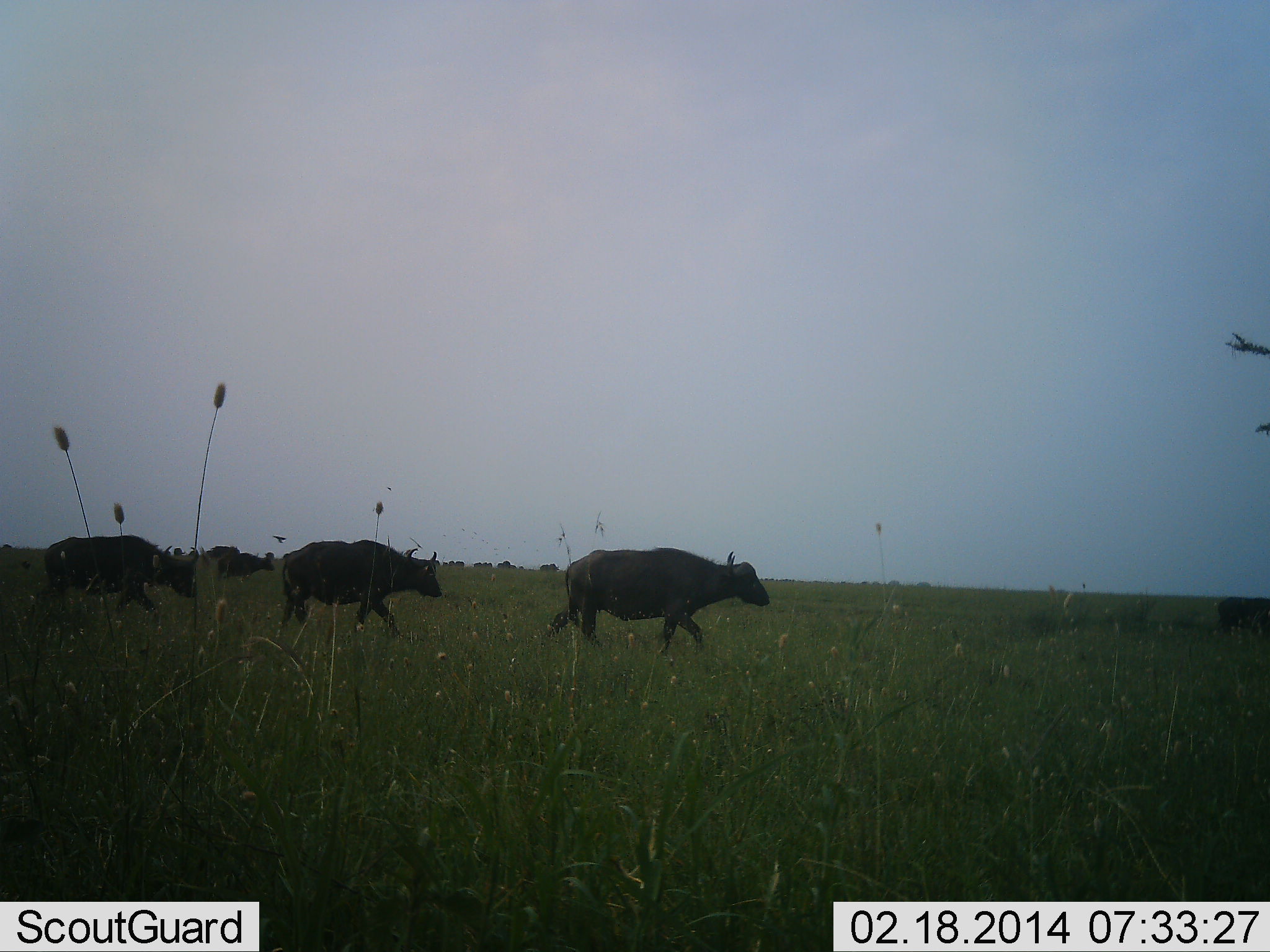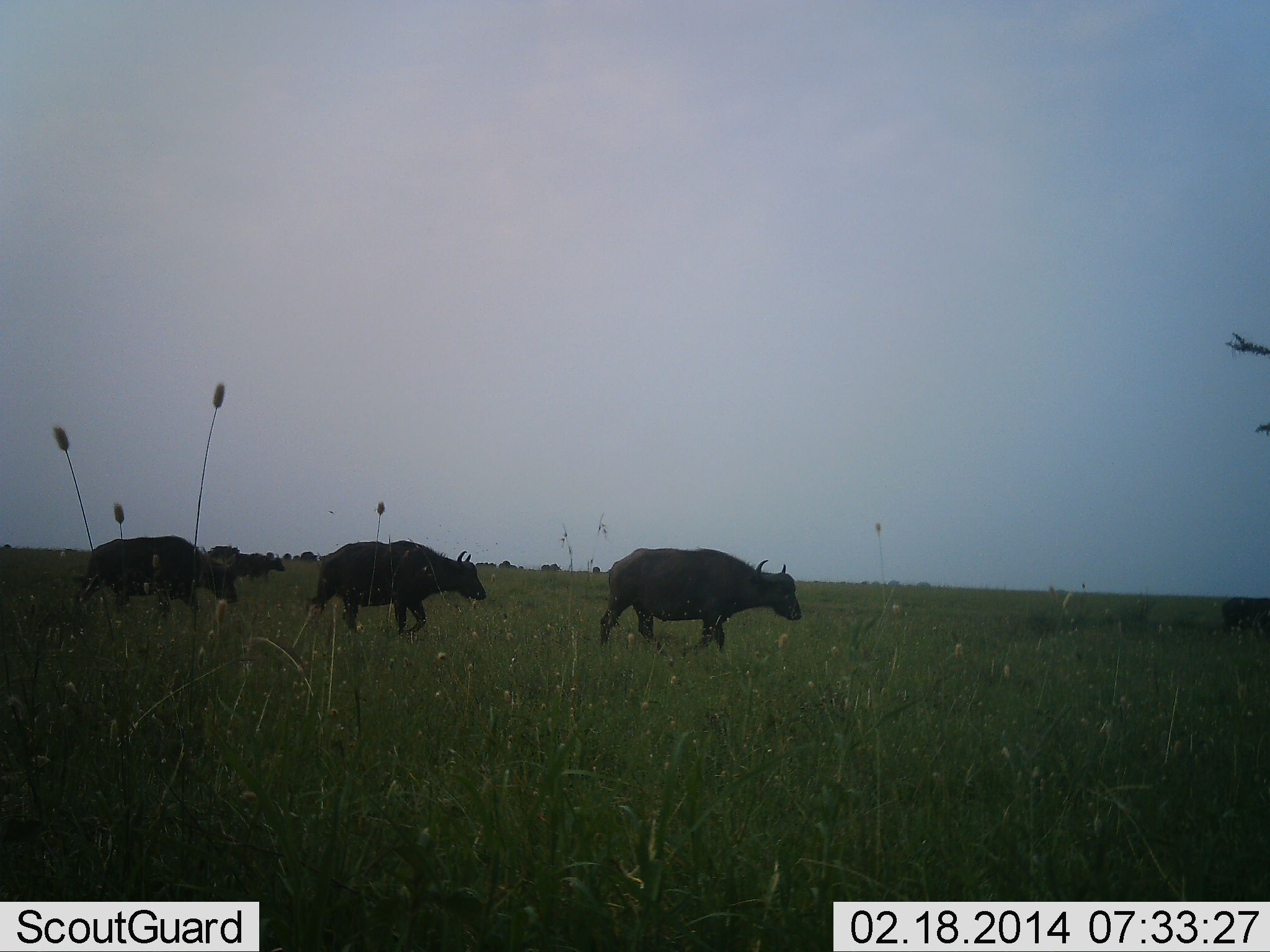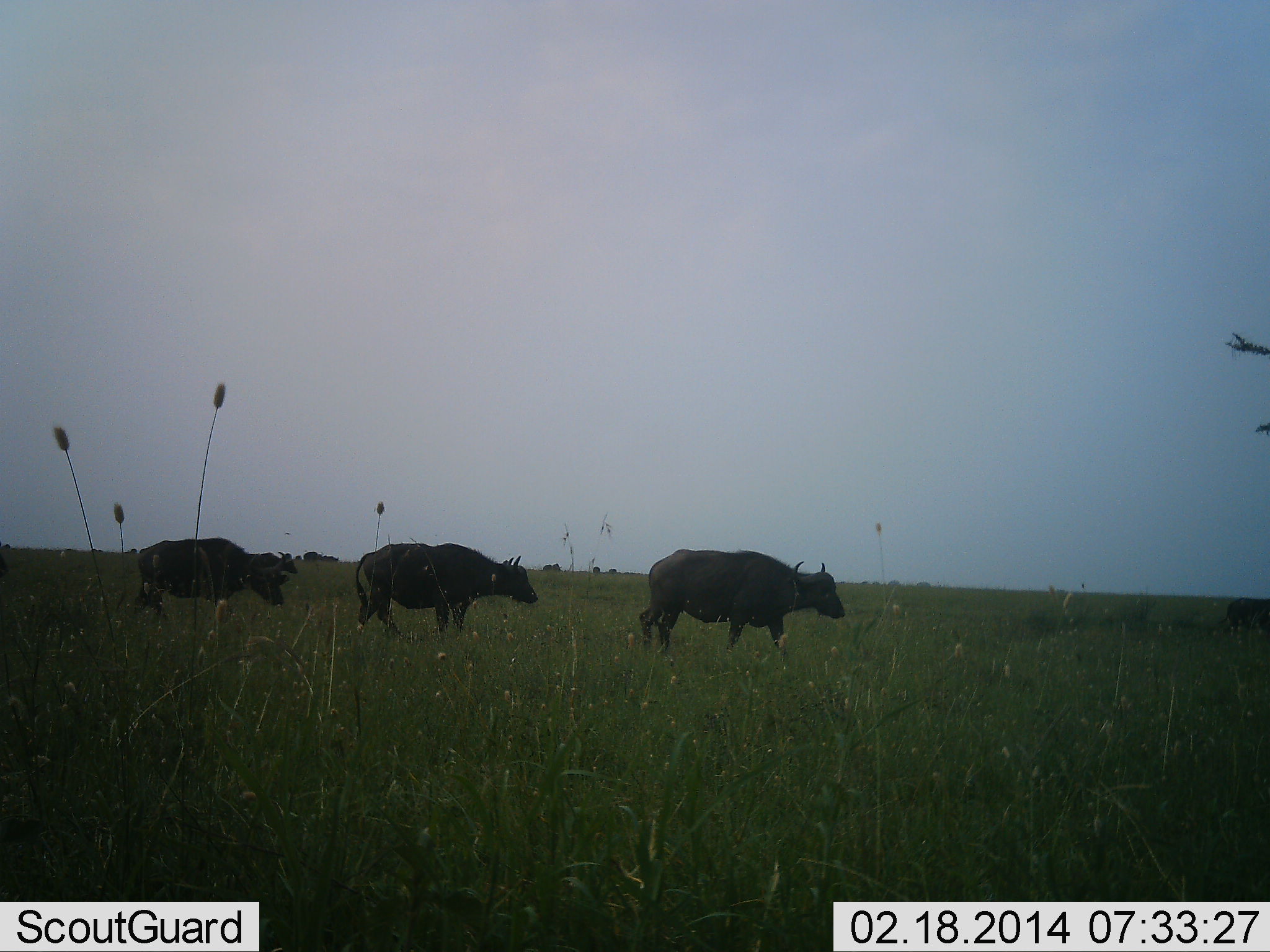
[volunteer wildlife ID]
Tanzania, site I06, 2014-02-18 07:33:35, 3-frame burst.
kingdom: Animalia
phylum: Chordata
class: Mammalia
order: Artiodactyla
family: Bovidae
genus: Syncerus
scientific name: Syncerus caffer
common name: cape buffalo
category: buffalo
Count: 10.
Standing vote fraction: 30%.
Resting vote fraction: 0%.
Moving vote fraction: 100%.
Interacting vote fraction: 0%.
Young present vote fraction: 0%.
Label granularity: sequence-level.